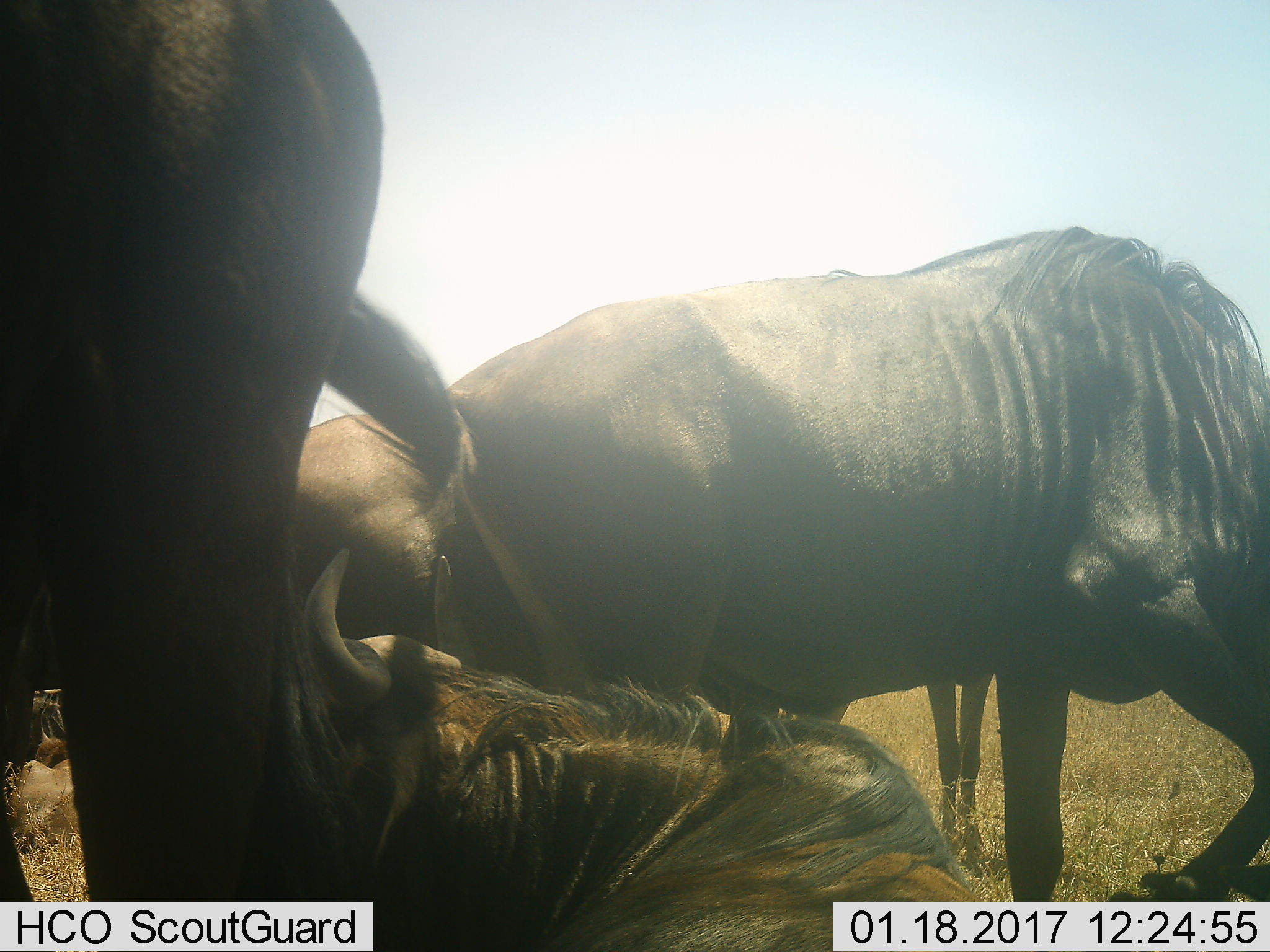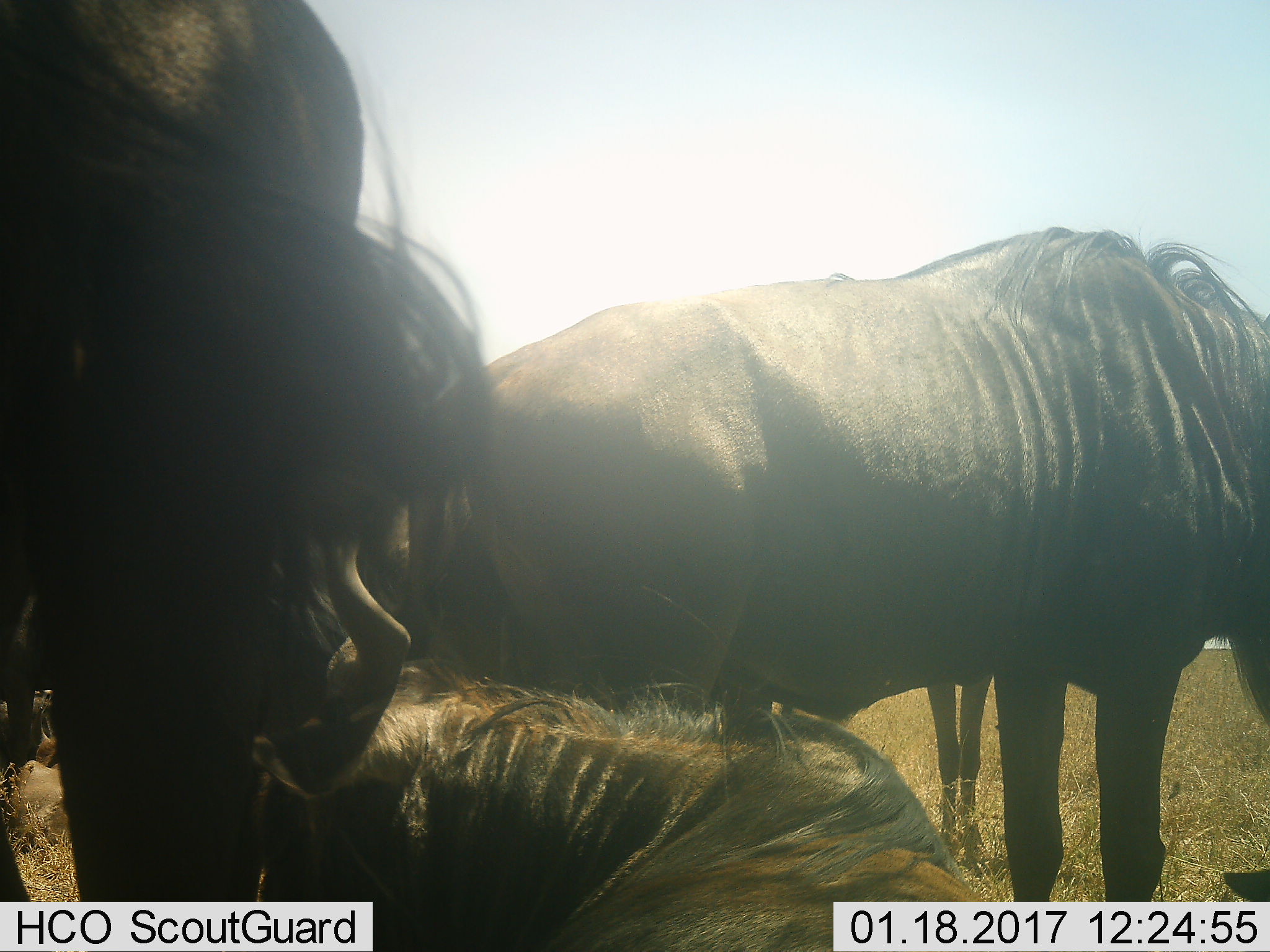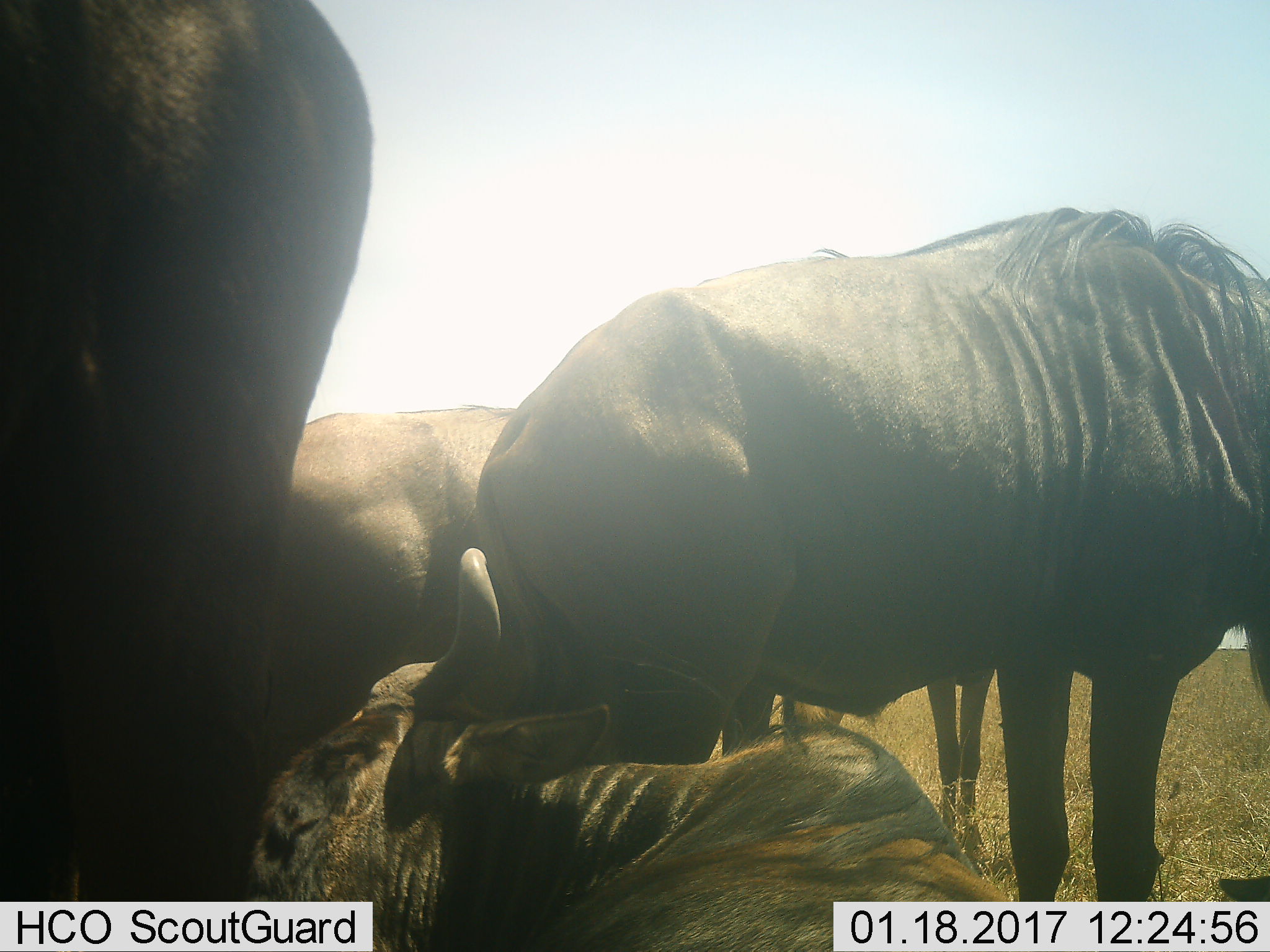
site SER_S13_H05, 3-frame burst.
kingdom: Animalia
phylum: Chordata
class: Mammalia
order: Artiodactyla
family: Bovidae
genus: Connochaetes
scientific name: Connochaetes taurinus taurinus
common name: blue wildebeest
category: wildebeestblue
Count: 4.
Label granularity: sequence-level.